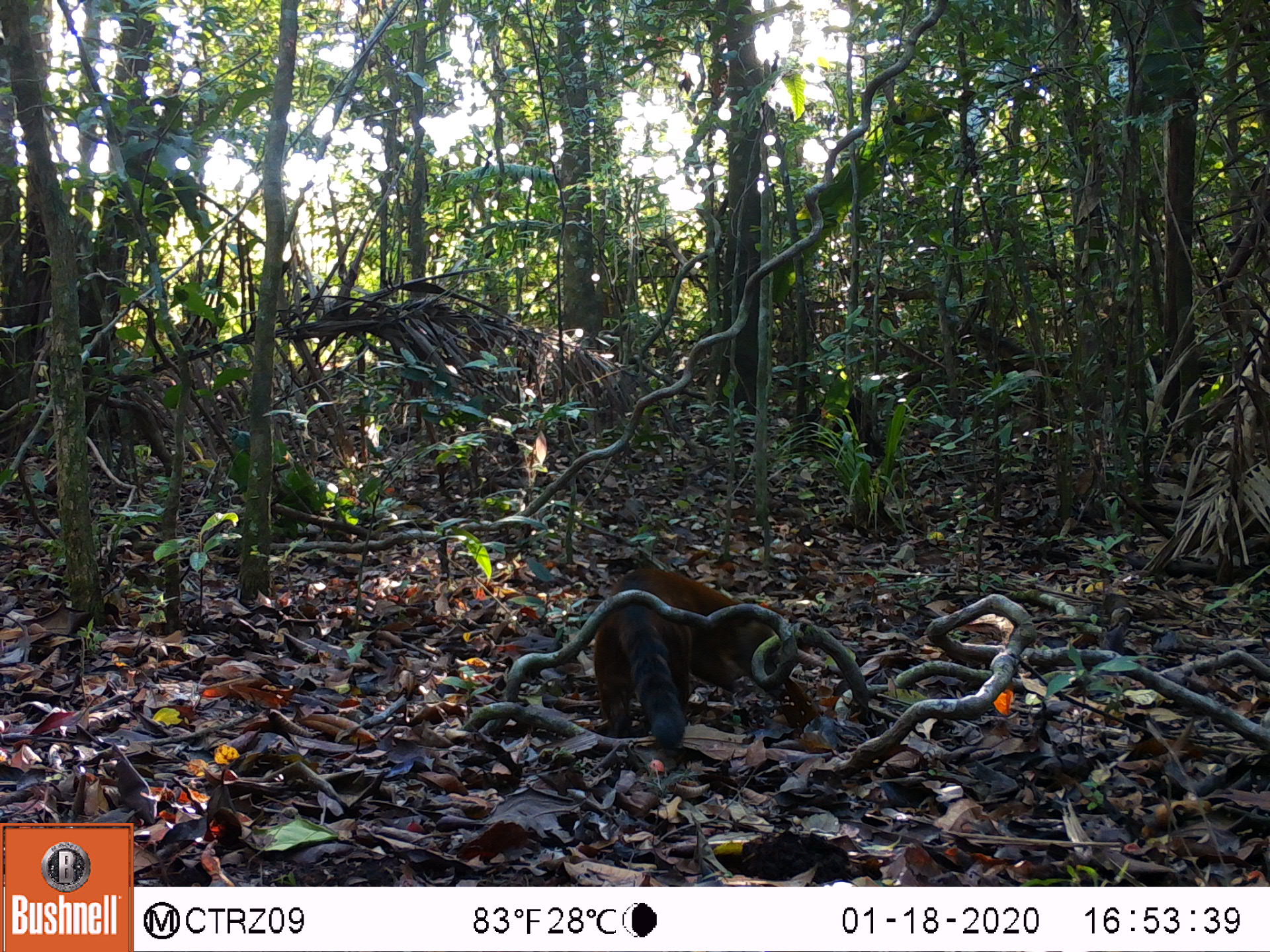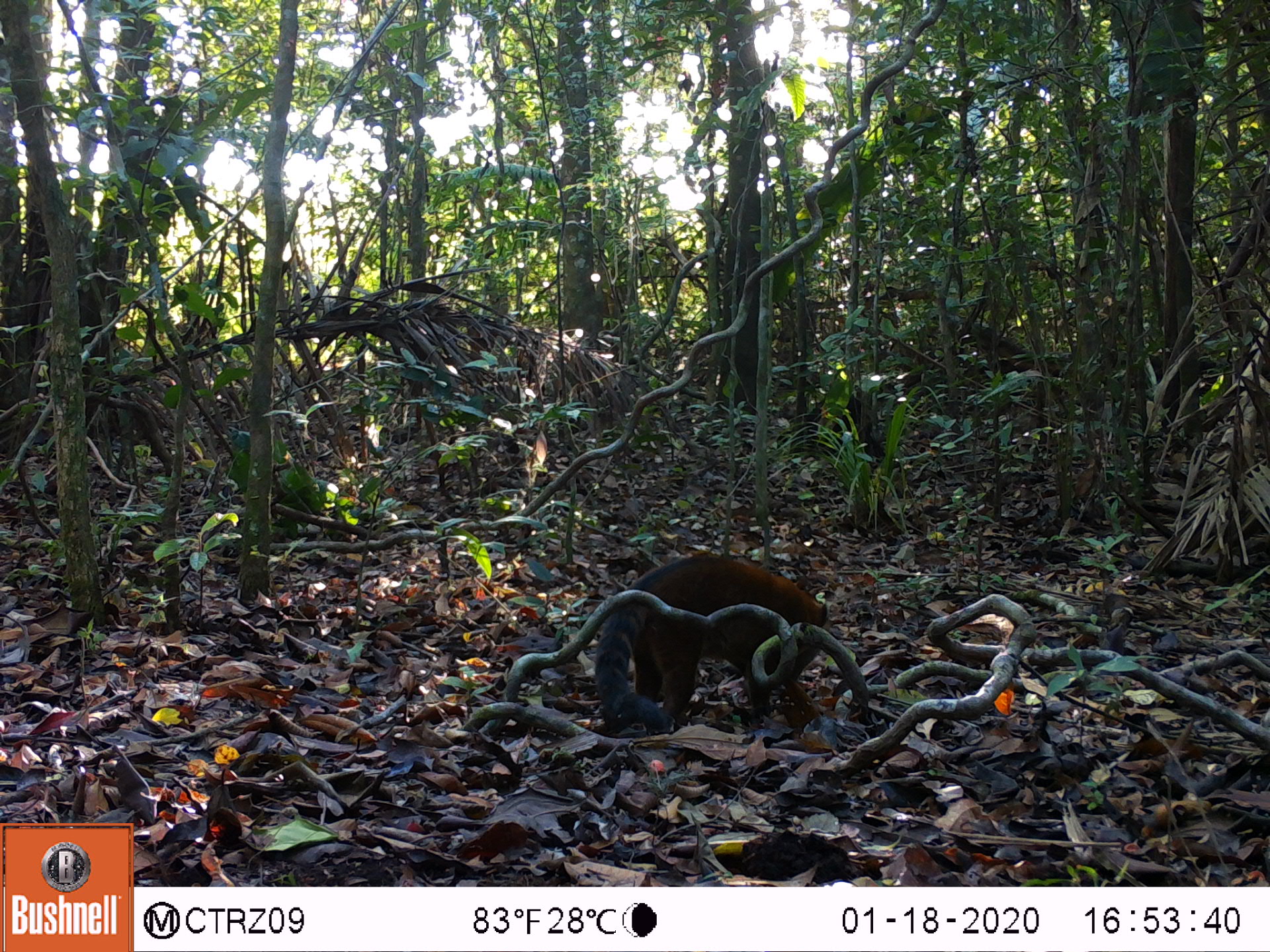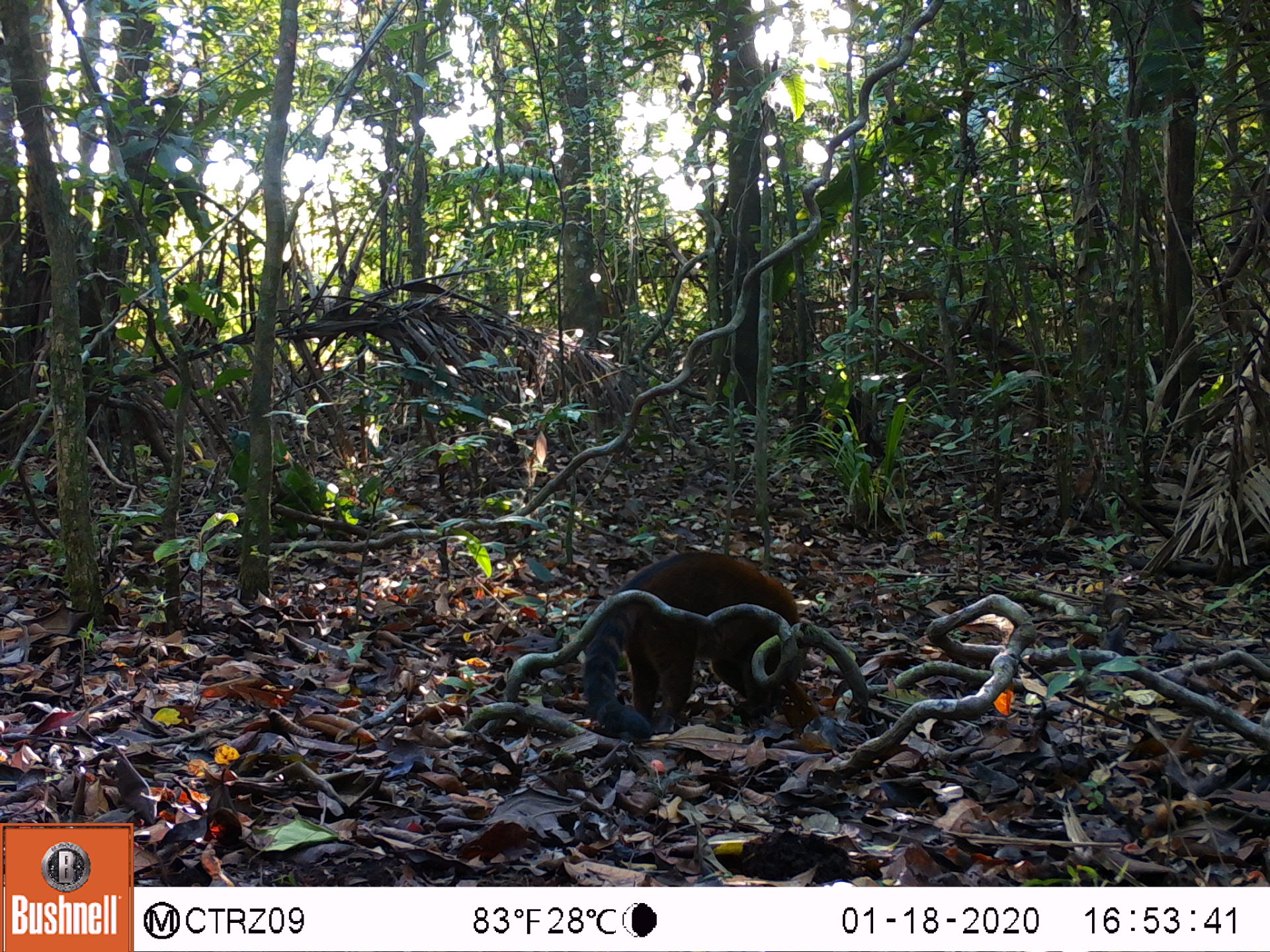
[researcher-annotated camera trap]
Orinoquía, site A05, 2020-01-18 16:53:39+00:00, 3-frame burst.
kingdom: Animalia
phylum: Chordata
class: Mammalia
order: Carnivora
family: Procyonidae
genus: Nasua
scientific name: Nasua nasua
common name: south american coati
South american coati (Nasua nasua).